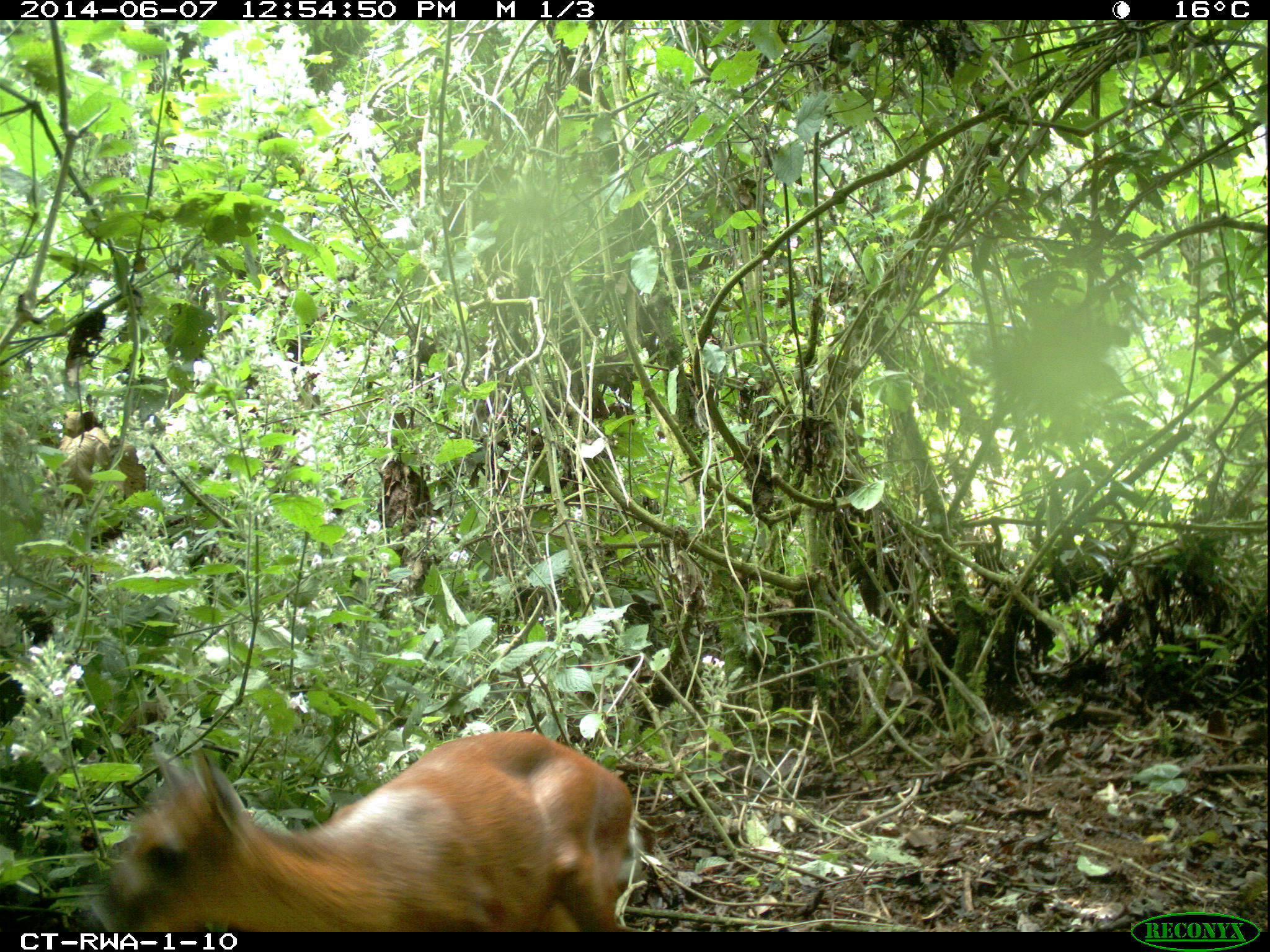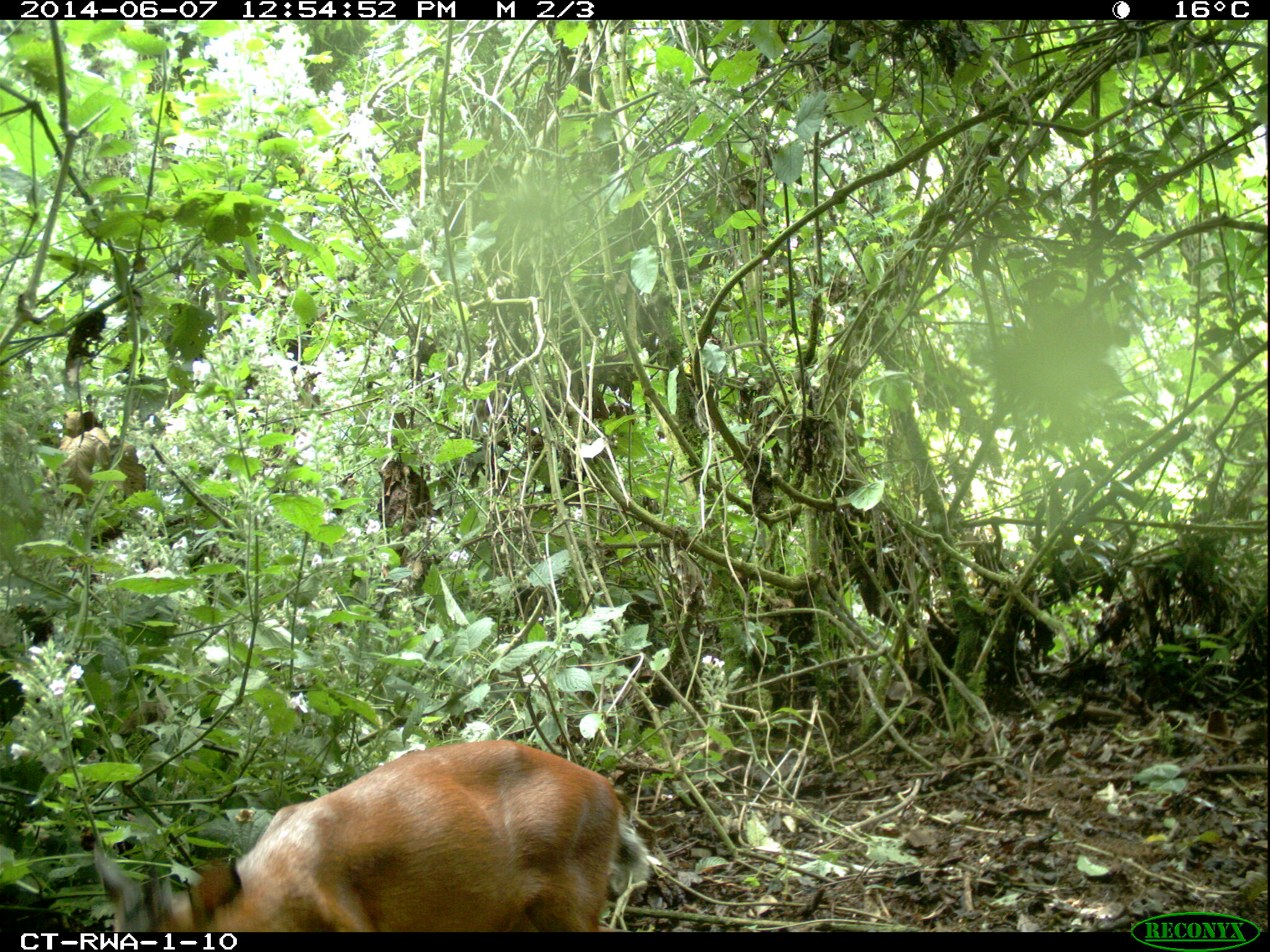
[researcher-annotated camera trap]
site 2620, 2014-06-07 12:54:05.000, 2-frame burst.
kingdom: Animalia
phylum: Chordata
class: Mammalia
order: Artiodactyla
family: Bovidae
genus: Cephalophus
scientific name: Cephalophus nigrifrons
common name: black-fronted duiker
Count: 1.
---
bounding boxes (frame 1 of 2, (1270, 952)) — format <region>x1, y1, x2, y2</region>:
cephalophus nigrifrons: <region>102, 725, 653, 935</region>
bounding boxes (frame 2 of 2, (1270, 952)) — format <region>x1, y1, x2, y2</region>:
cephalophus nigrifrons: <region>92, 741, 649, 932</region>